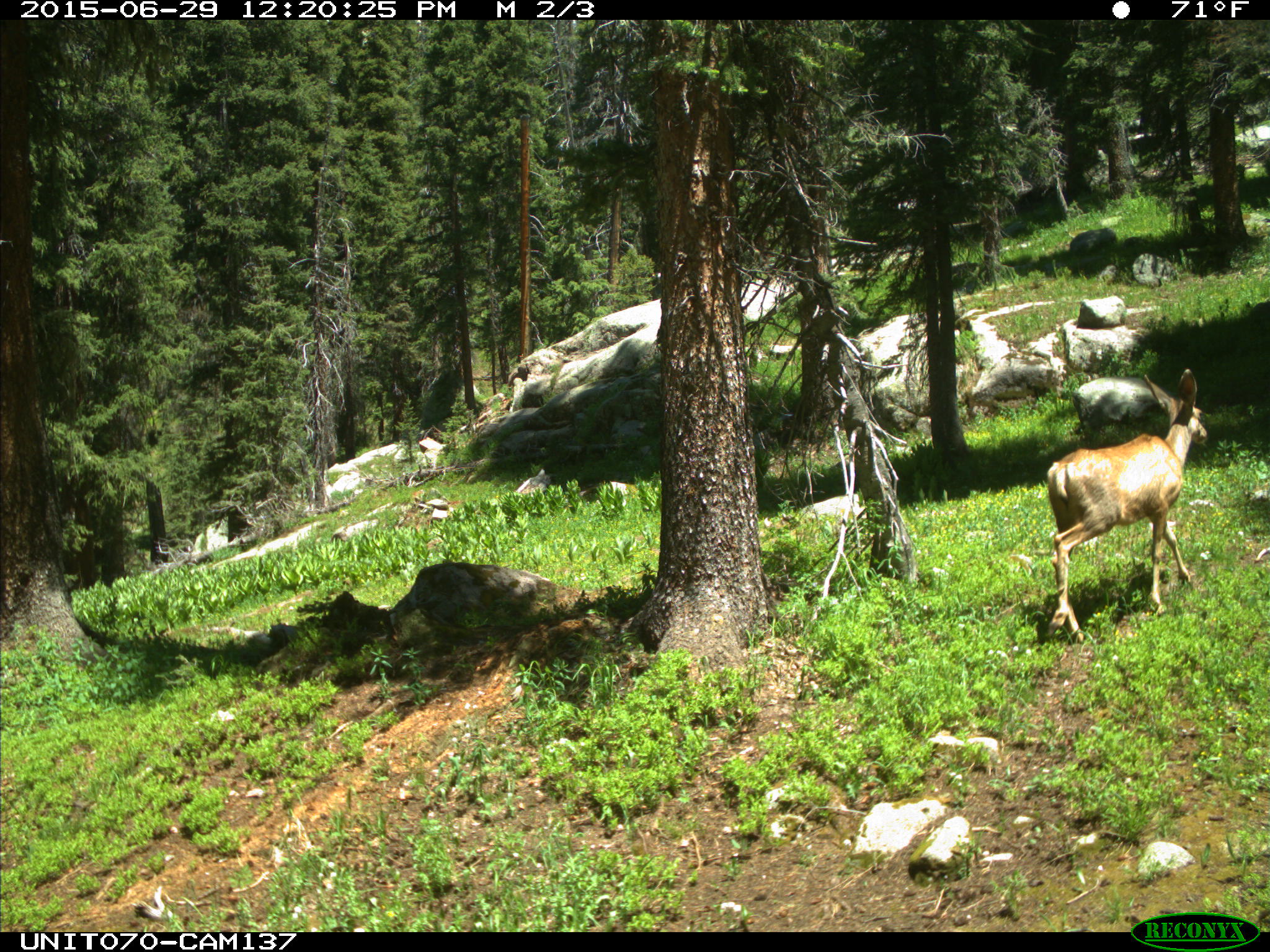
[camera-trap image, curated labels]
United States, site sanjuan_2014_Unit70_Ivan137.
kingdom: Animalia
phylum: Chordata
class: Mammalia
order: Artiodactyla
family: Cervidae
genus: Odocoileus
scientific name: Odocoileus hemionus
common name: mule deer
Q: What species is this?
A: Odocoileus hemionus (mule deer).